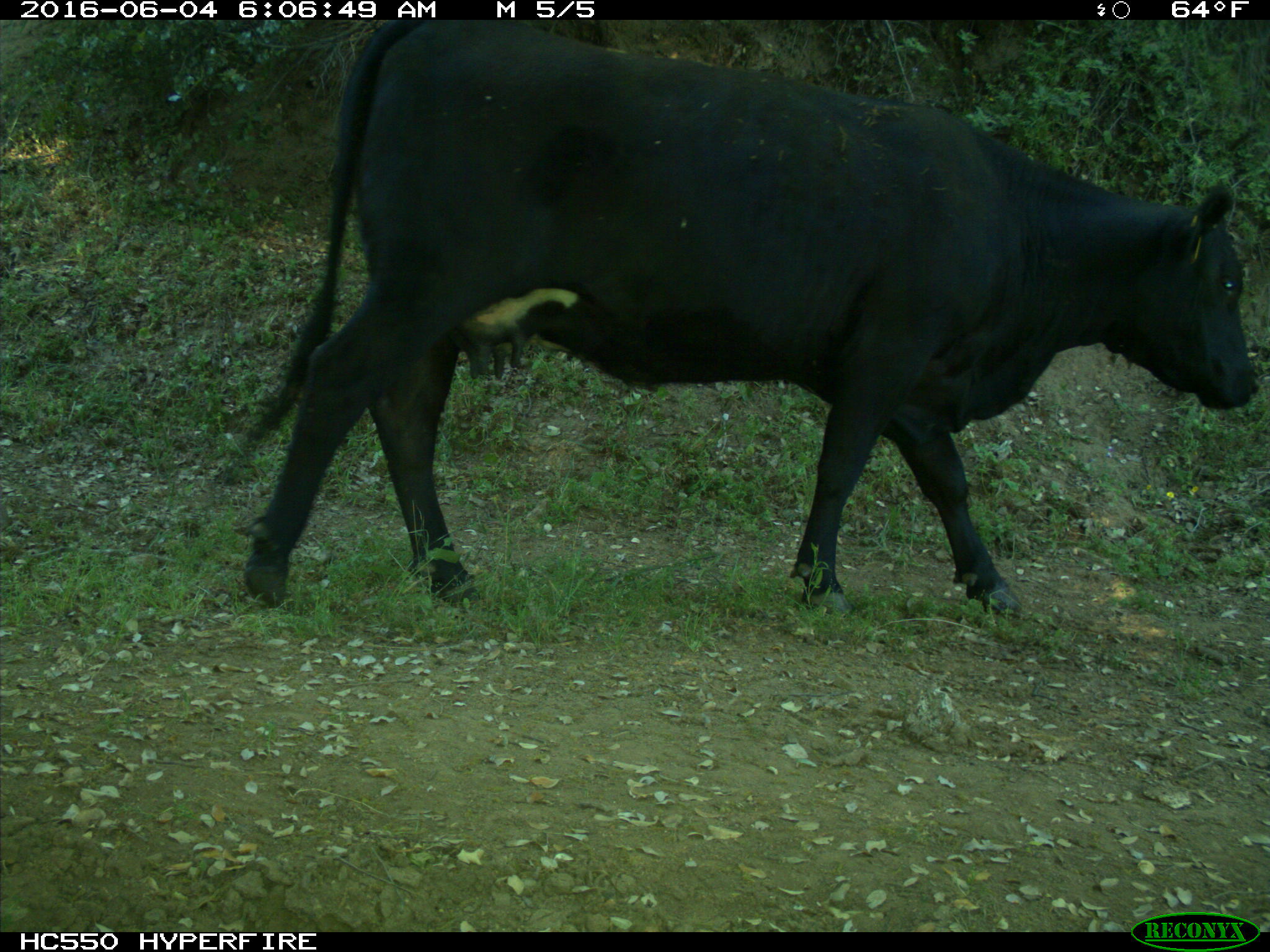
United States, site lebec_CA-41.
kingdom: Animalia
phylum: Chordata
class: Mammalia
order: Artiodactyla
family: Bovidae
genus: Bos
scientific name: Bos taurus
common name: domestic cow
Bos taurus (domestic cow).